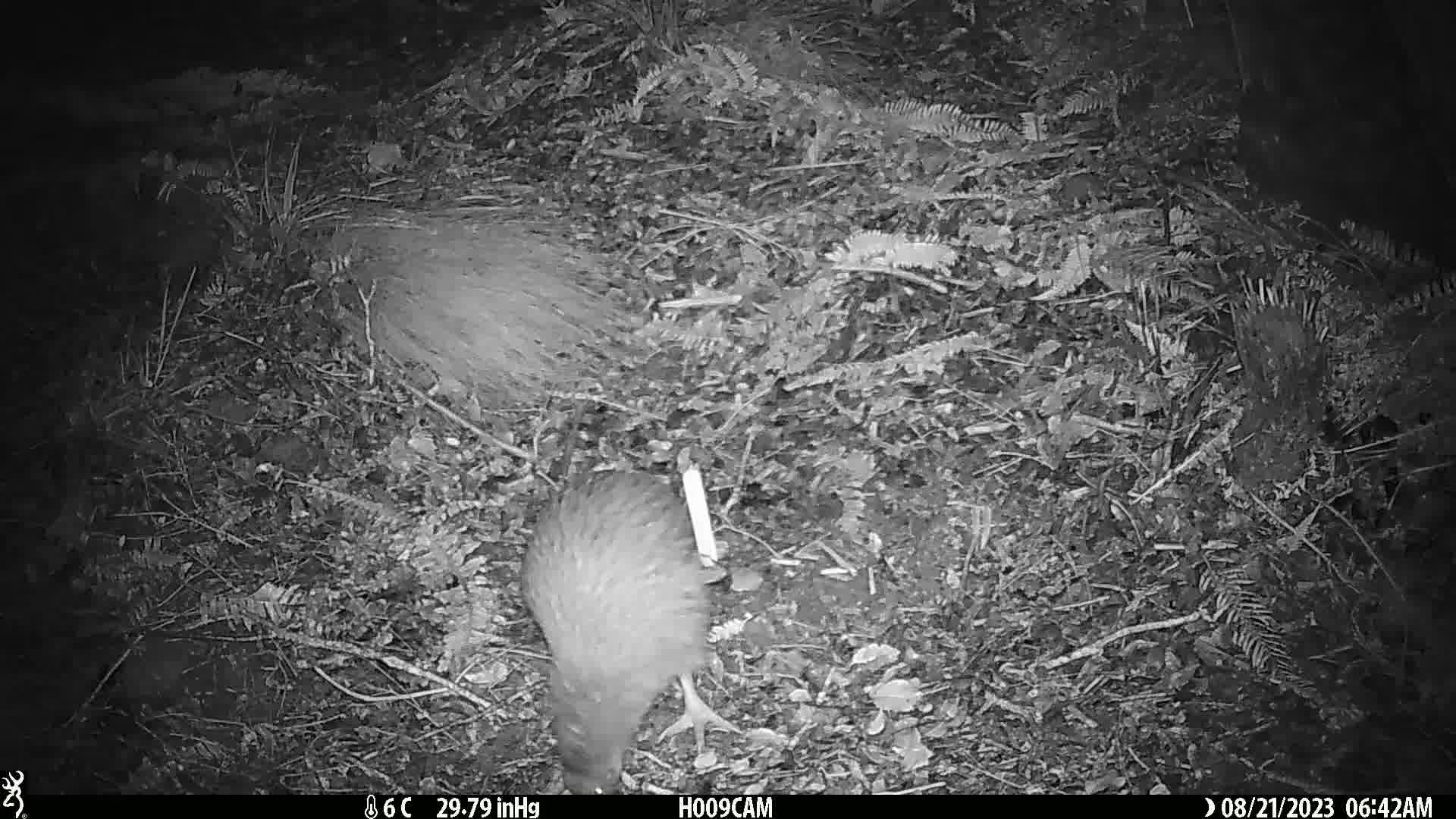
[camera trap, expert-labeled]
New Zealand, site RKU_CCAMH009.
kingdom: Animalia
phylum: Chordata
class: Aves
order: Apterygiformes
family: Apterygidae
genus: Apteryx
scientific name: Apteryx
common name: kiwi